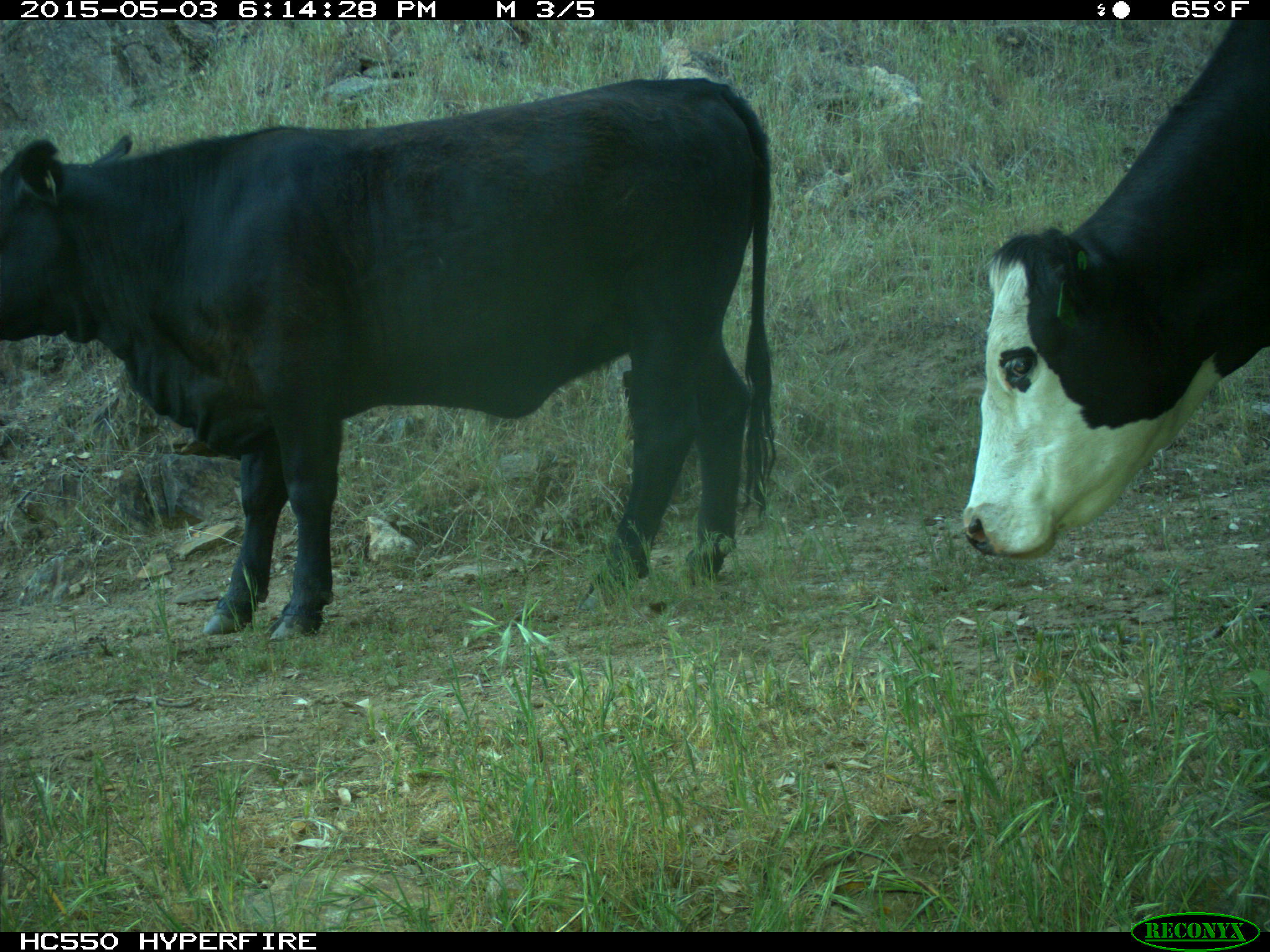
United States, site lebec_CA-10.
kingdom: Animalia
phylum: Chordata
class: Mammalia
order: Artiodactyla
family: Bovidae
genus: Bos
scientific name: Bos taurus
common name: domestic cow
Bos taurus (domestic cow).